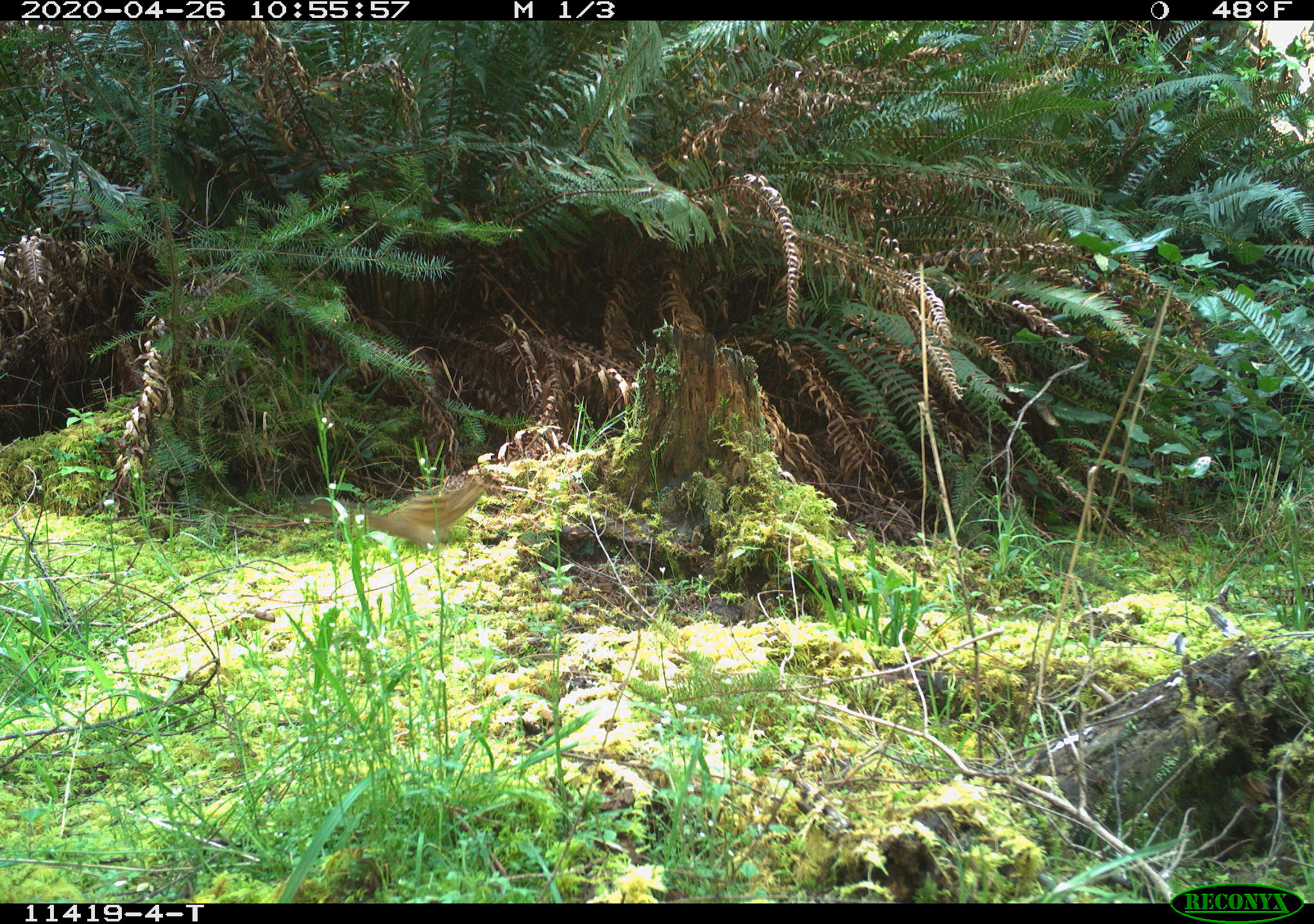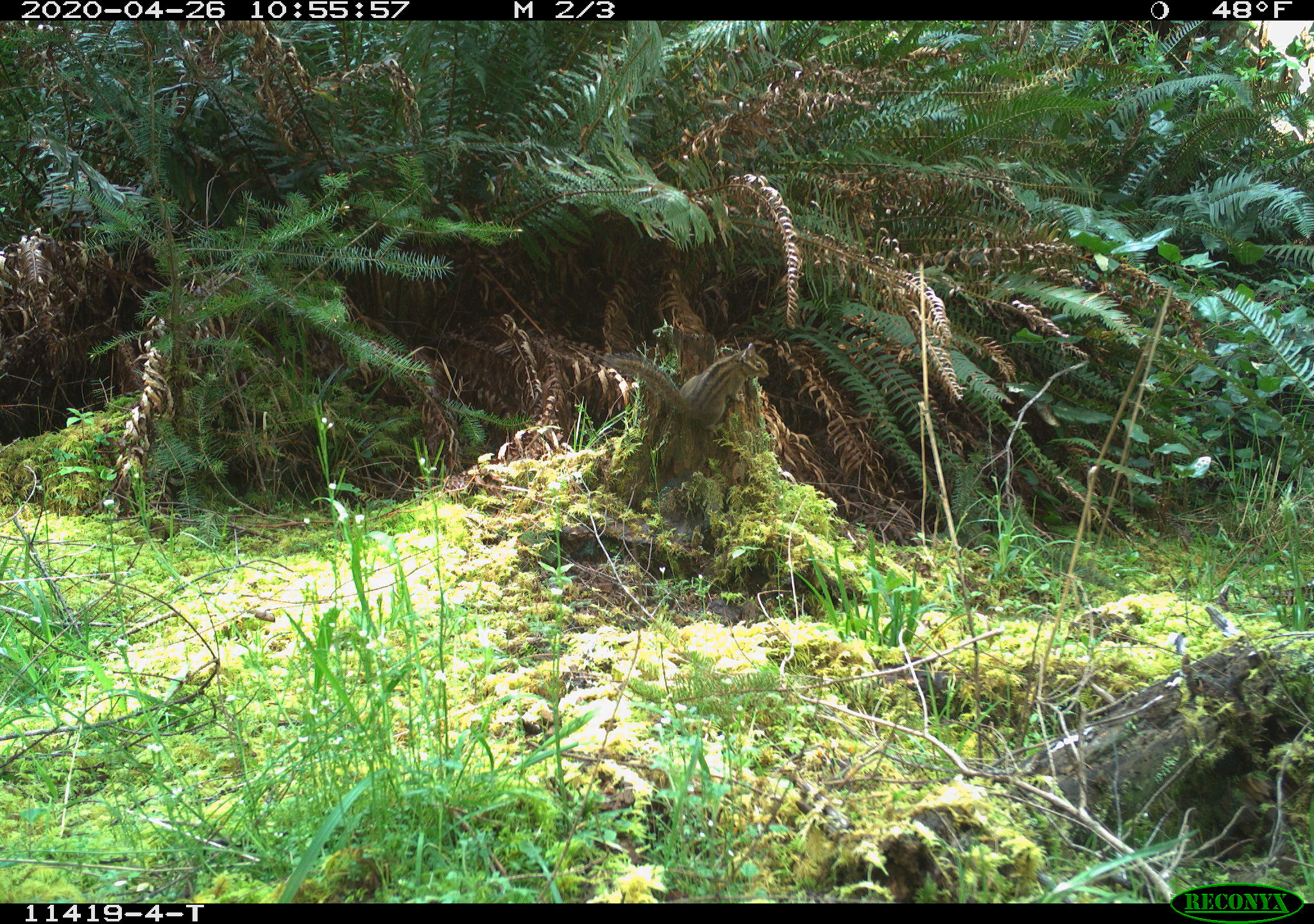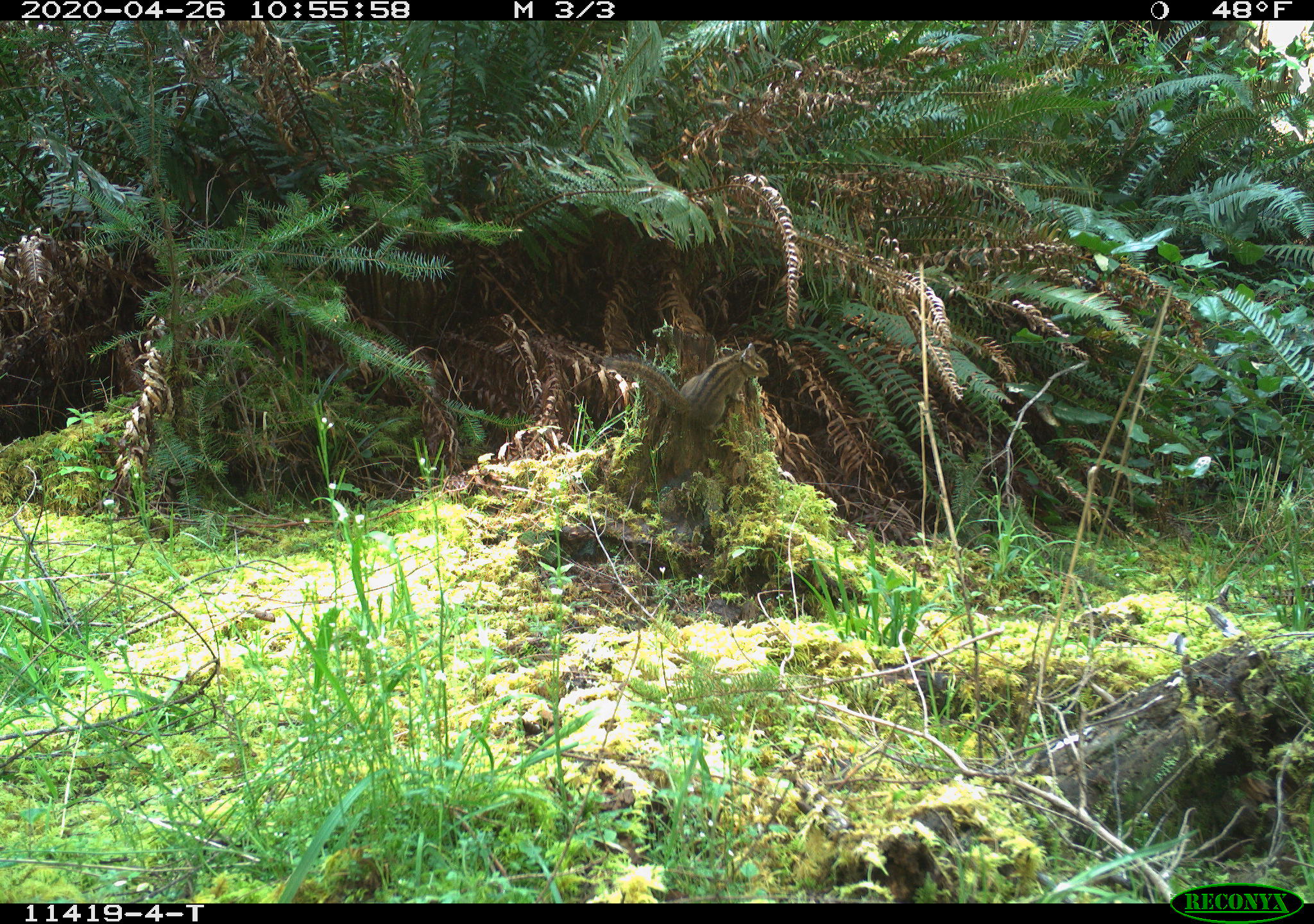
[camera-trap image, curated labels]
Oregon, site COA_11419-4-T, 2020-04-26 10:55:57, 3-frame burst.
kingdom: Animalia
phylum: Chordata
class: Mammalia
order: Rodentia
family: Sciuridae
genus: Neotamias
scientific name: Neotamias townsendii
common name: townsend's chipmunk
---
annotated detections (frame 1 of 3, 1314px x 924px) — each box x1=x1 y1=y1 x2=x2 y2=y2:
townsend's chipmunk: x1=294 y1=471 x2=487 y2=551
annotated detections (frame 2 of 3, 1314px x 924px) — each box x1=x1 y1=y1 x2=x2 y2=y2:
townsend's chipmunk: x1=598 y1=339 x2=775 y2=436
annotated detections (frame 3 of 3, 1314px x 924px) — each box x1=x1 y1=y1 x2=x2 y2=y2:
townsend's chipmunk: x1=599 y1=338 x2=773 y2=438